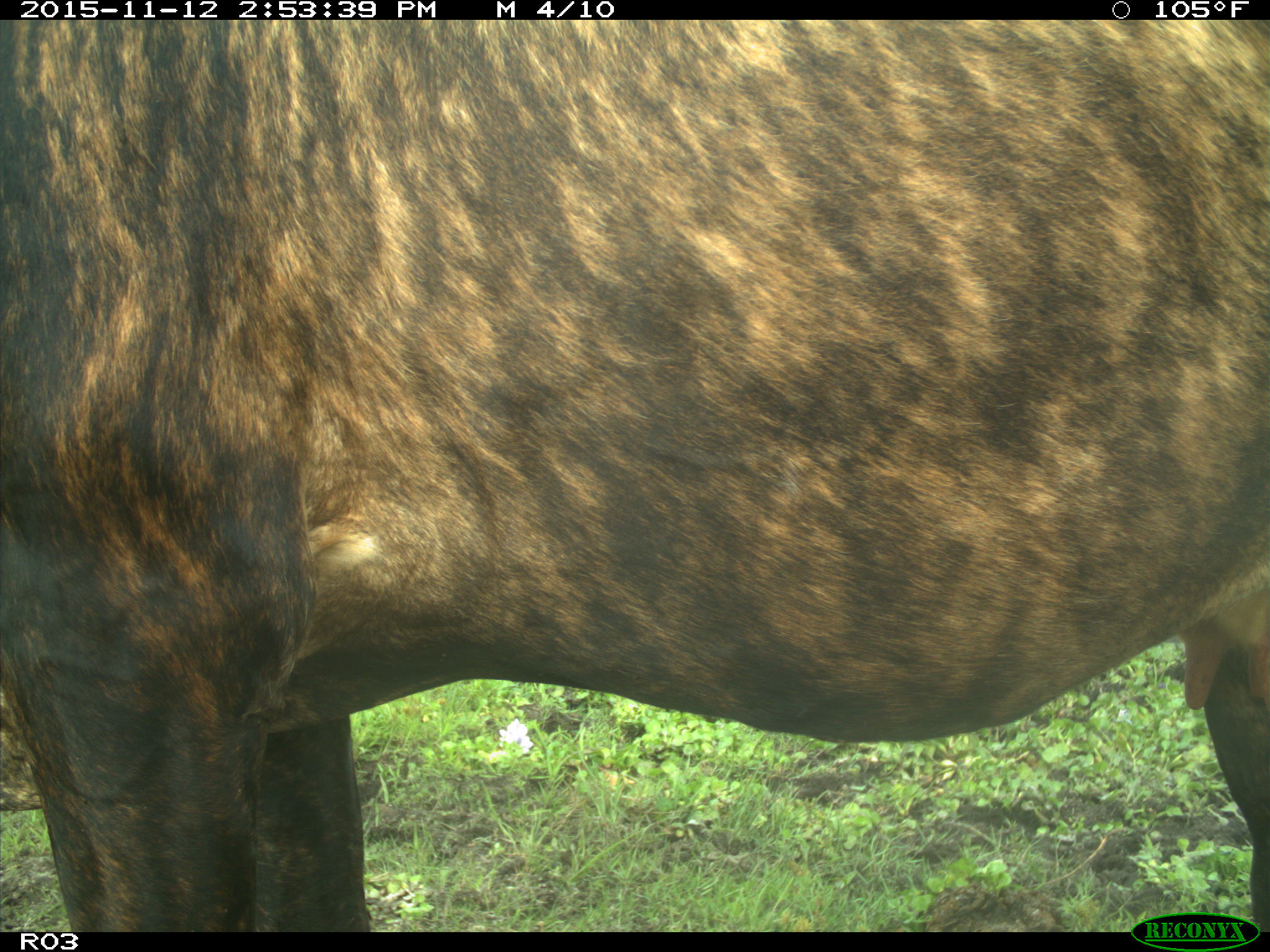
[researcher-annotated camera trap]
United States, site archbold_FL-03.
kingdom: Animalia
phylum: Chordata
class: Mammalia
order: Artiodactyla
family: Bovidae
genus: Bos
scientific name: Bos taurus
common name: domestic cow